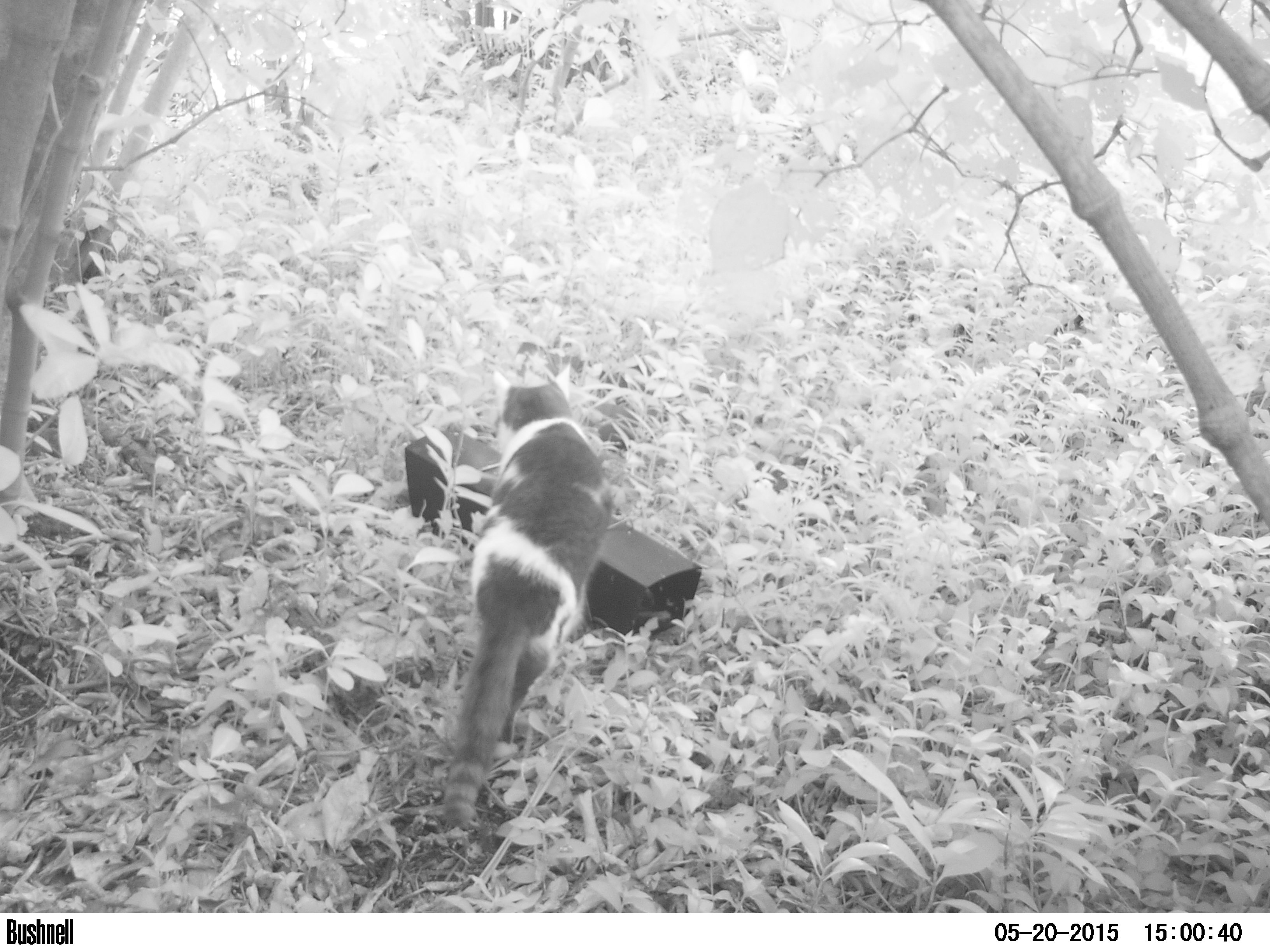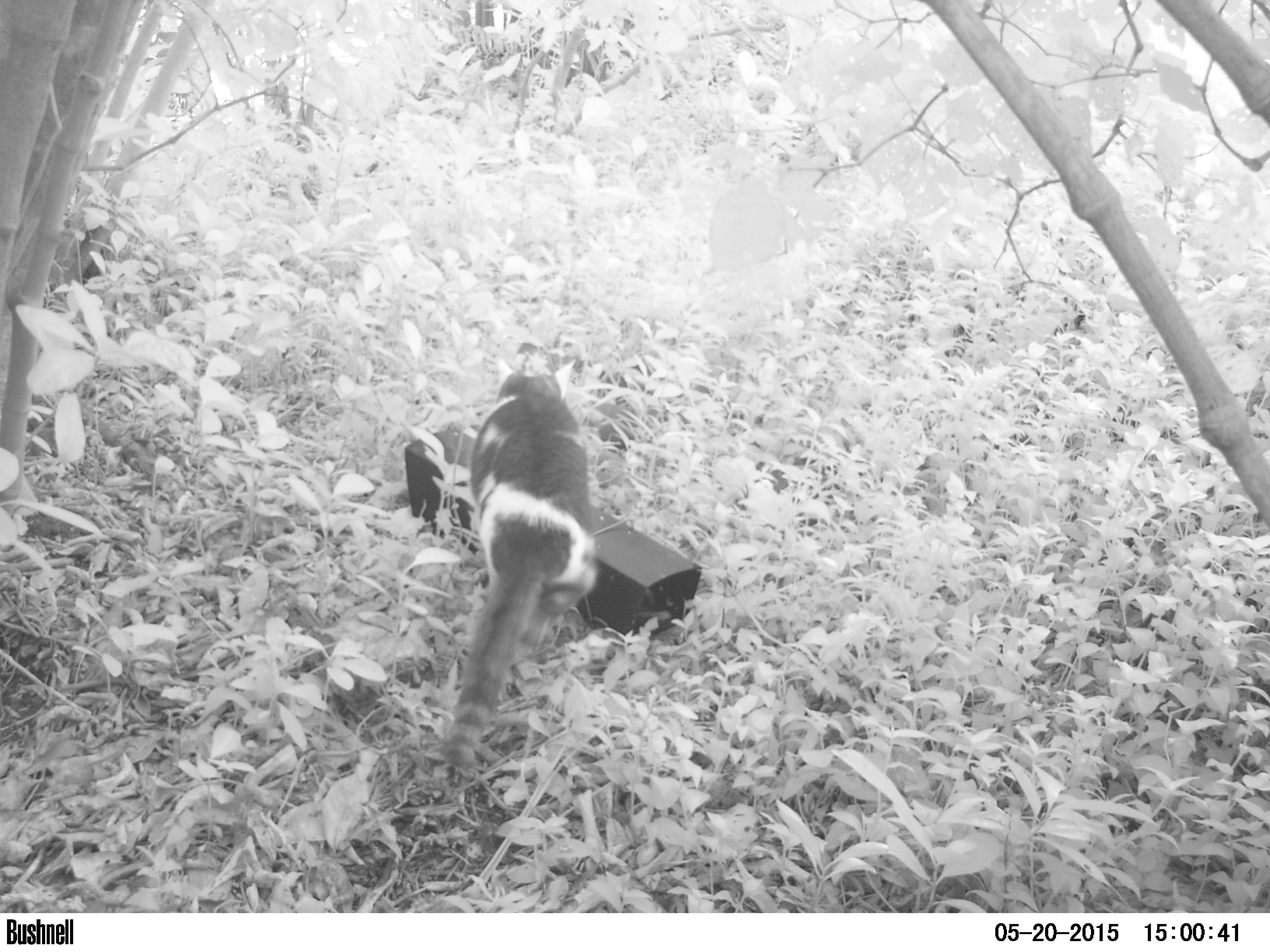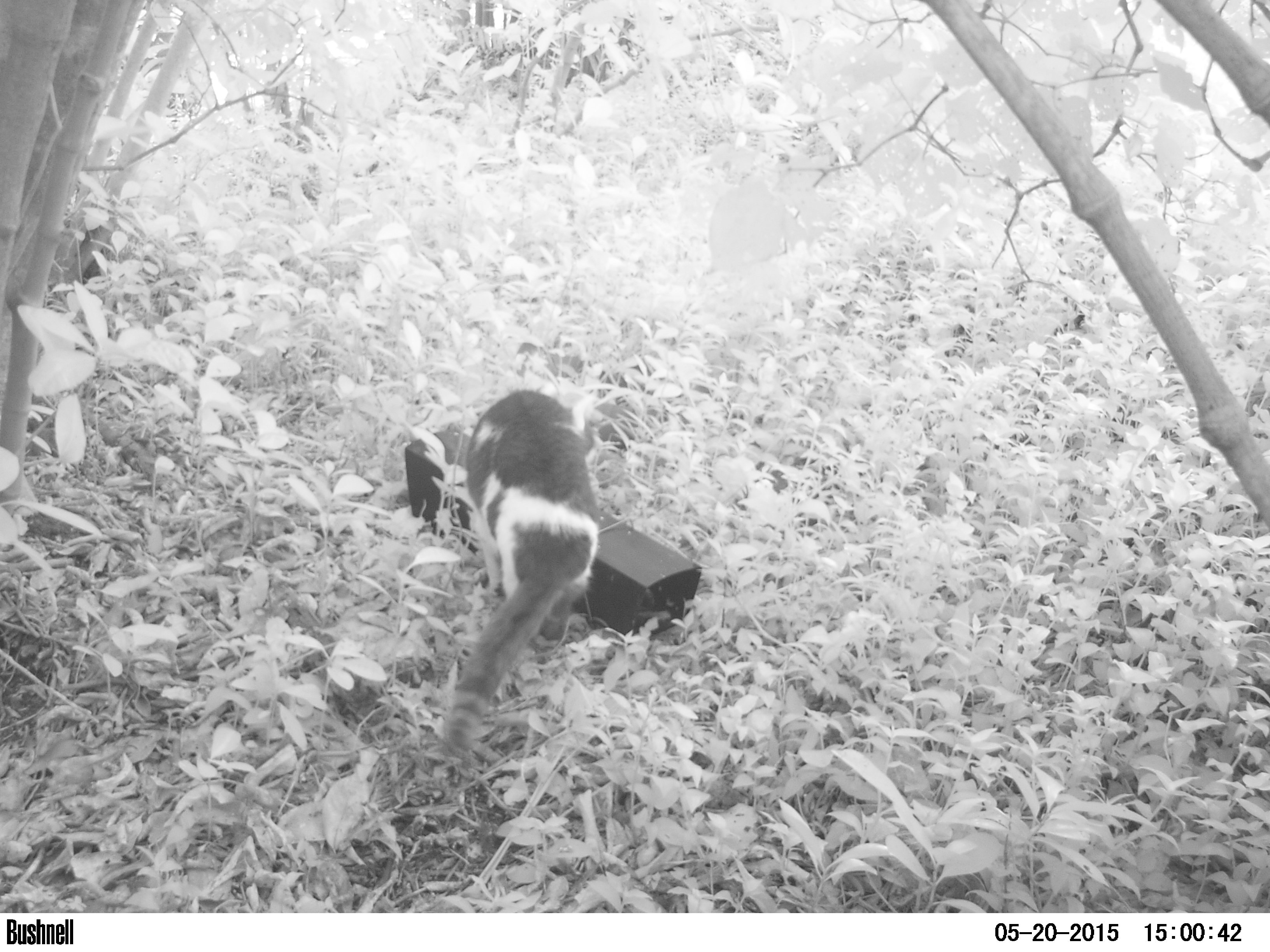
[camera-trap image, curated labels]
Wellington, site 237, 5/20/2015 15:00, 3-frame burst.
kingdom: Animalia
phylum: Chordata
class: Mammalia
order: Carnivora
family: Felidae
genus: Felis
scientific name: Felis catus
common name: cat